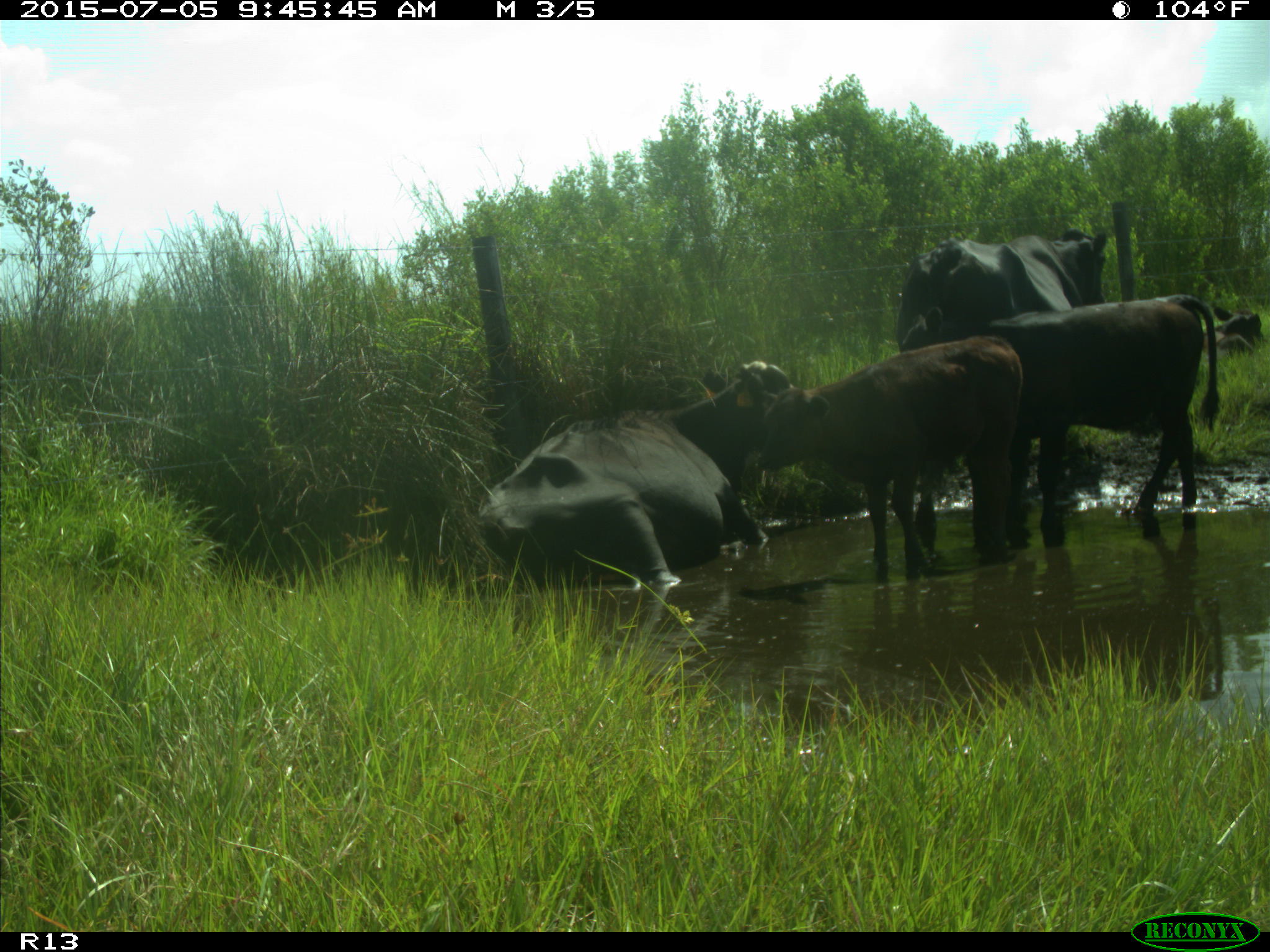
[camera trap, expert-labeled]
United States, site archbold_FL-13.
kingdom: Animalia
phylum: Chordata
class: Mammalia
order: Artiodactyla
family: Bovidae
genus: Bos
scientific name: Bos taurus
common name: domestic cow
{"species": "Bos taurus (domestic cow)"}